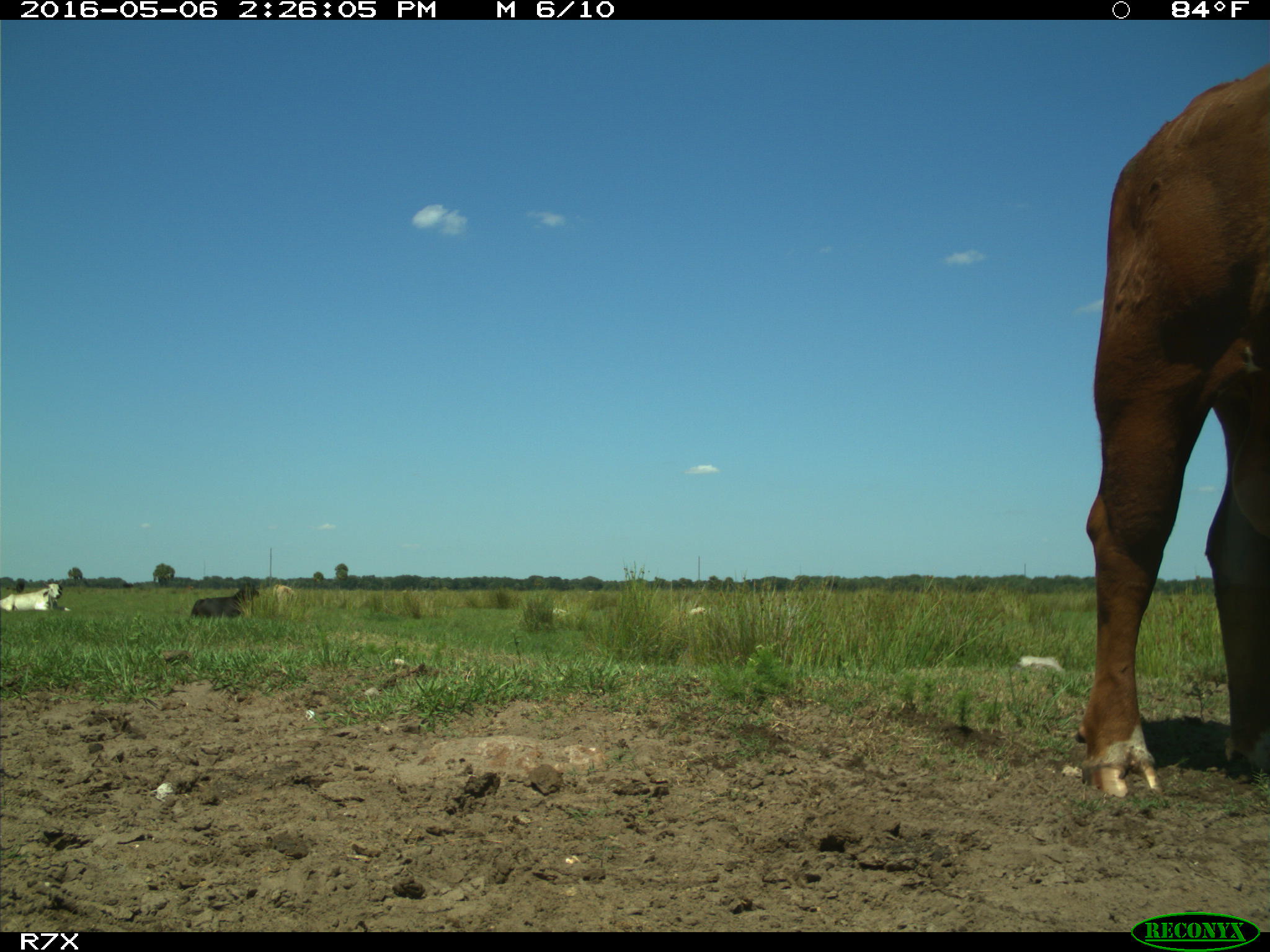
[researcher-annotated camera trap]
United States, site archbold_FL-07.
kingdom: Animalia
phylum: Chordata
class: Mammalia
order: Artiodactyla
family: Bovidae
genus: Bos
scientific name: Bos taurus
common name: domestic cow